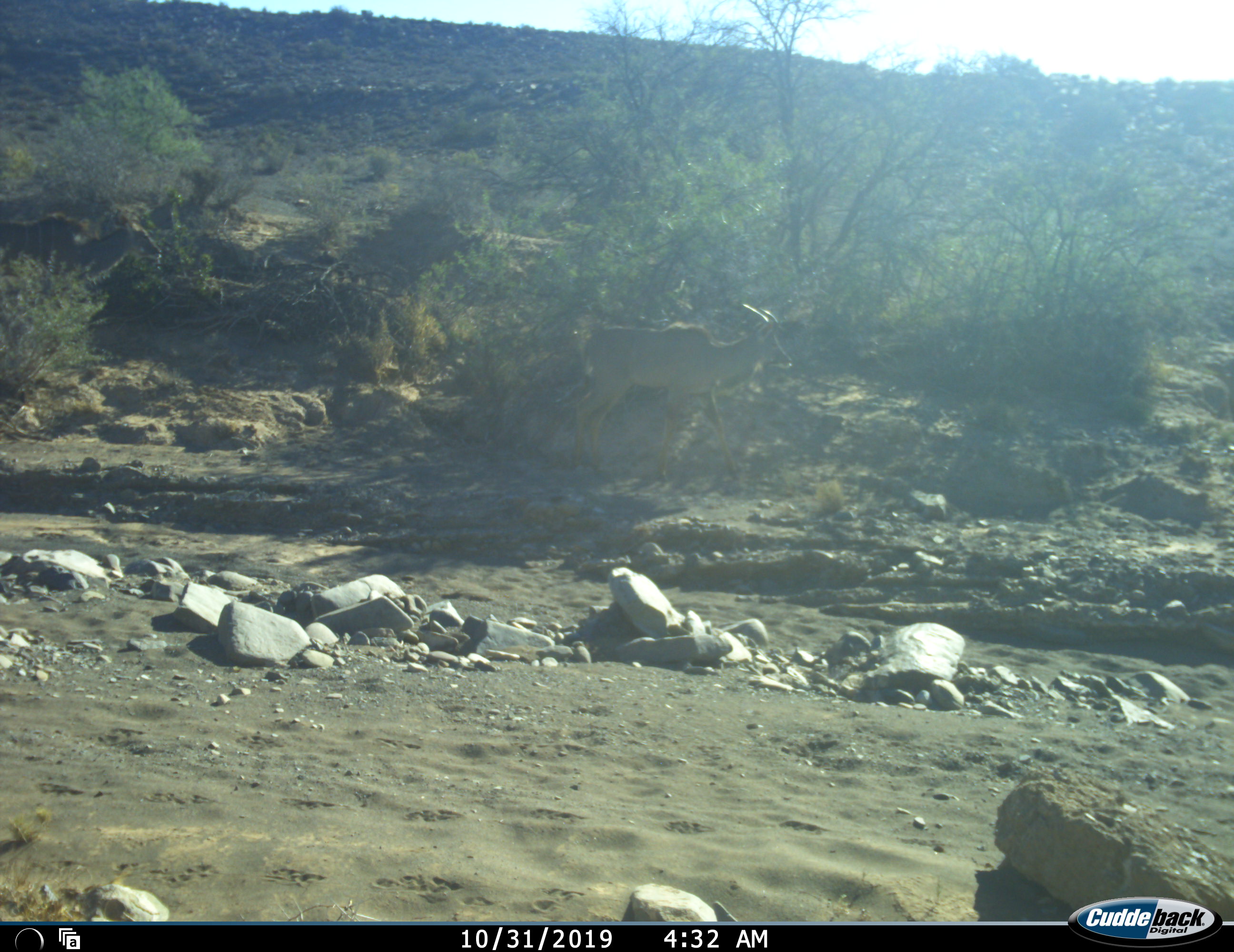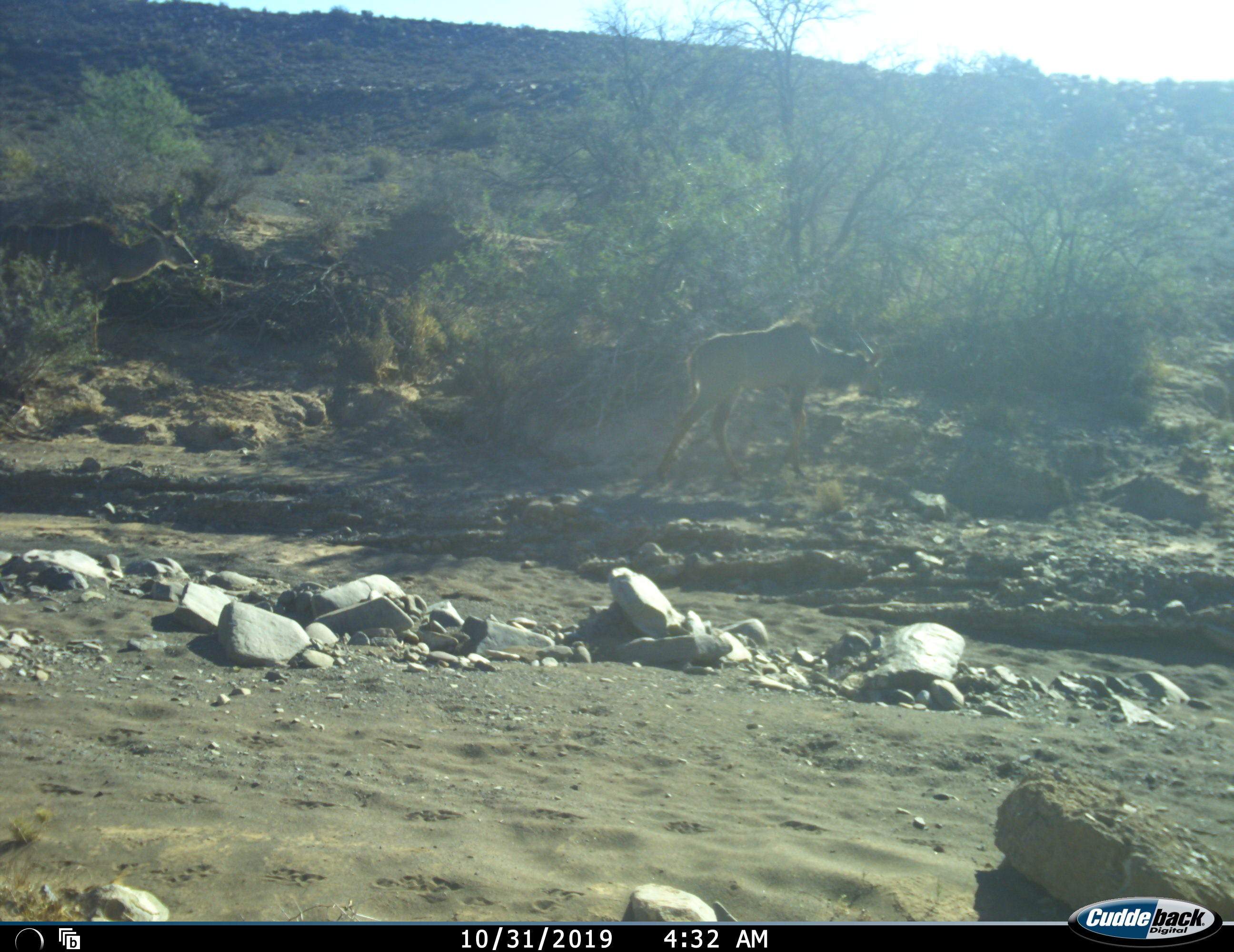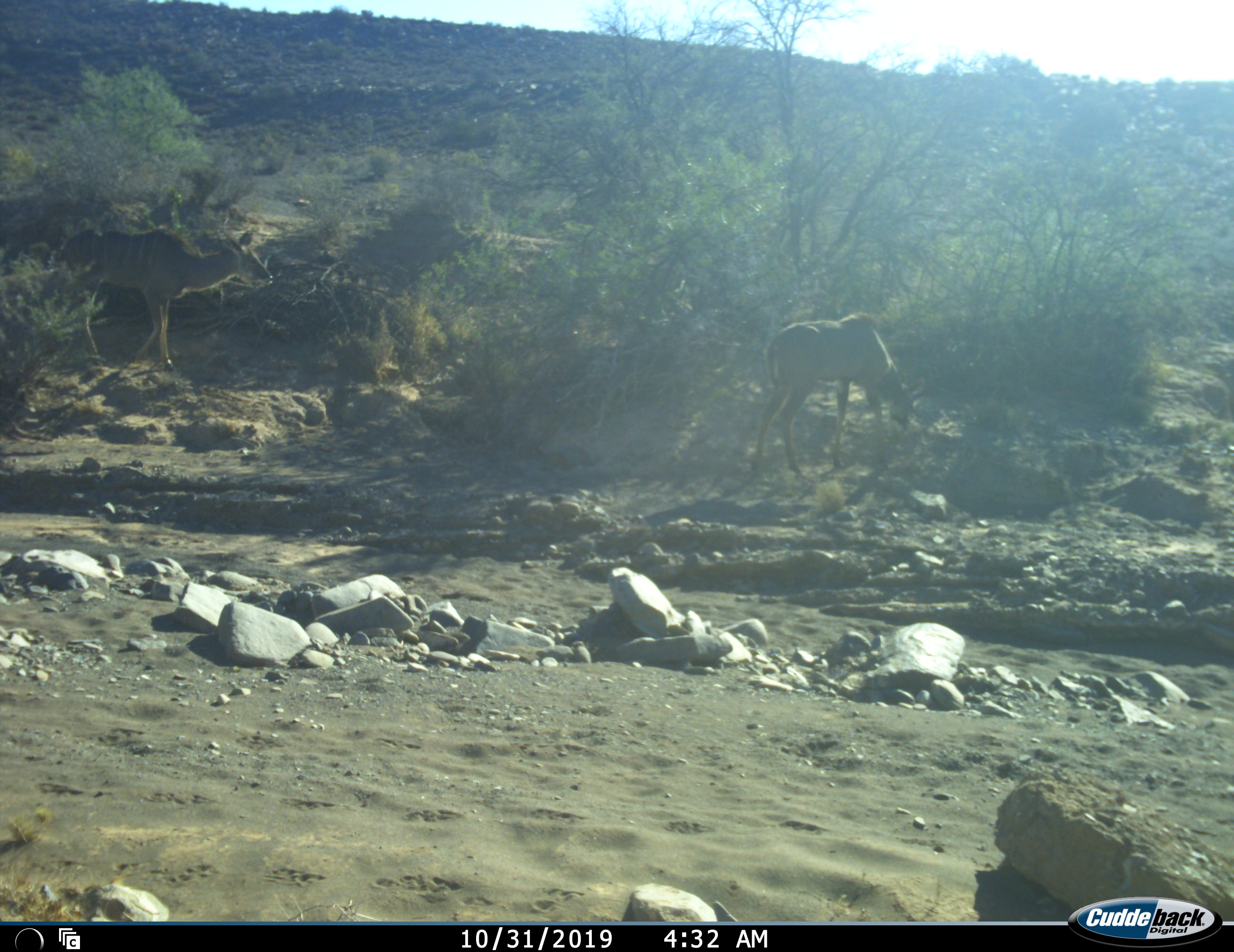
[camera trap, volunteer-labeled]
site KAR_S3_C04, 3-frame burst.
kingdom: Animalia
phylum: Chordata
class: Mammalia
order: Artiodactyla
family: Bovidae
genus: Tragelaphus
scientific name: Tragelaphus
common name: kudu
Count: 2.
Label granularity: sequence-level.